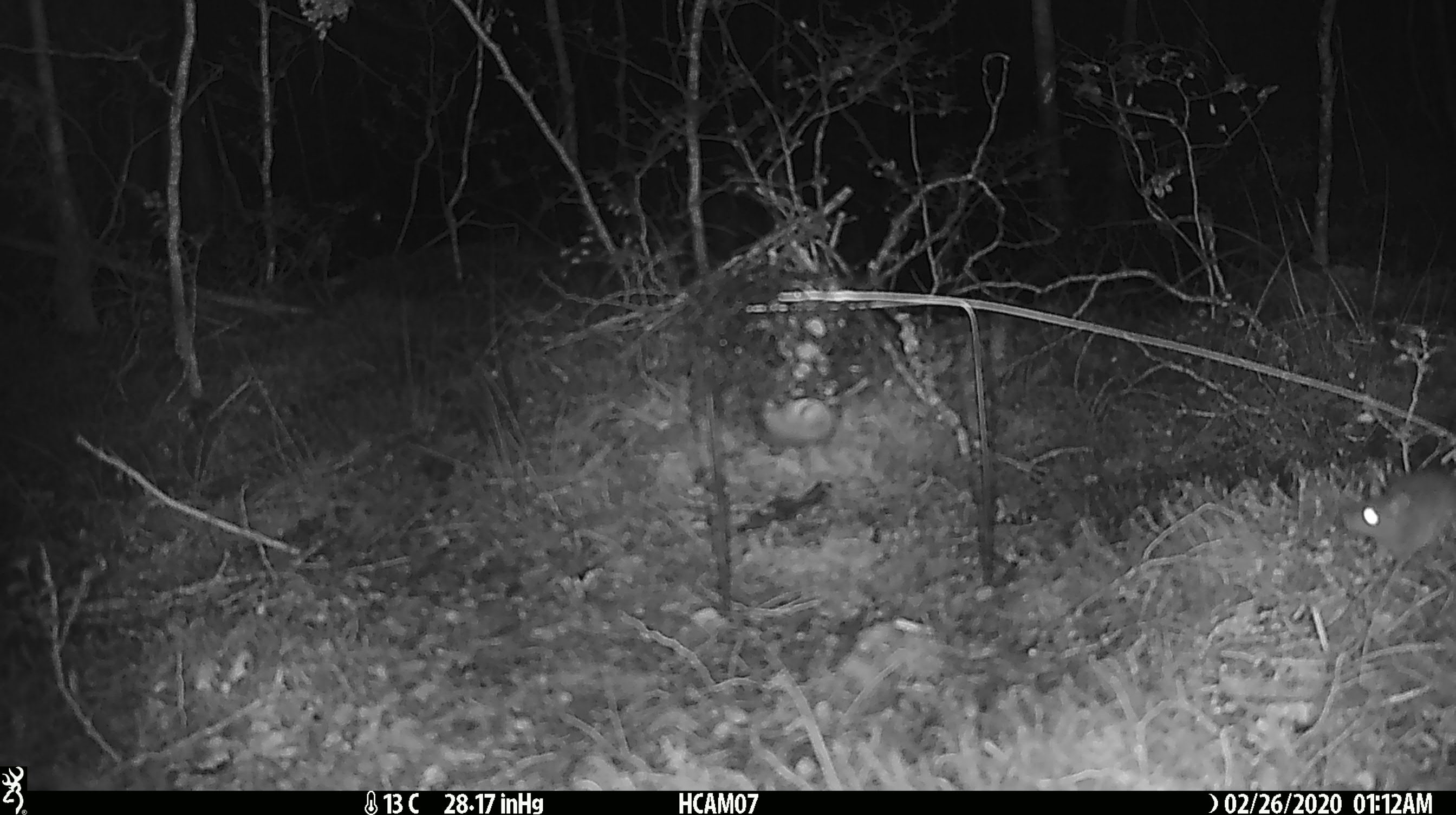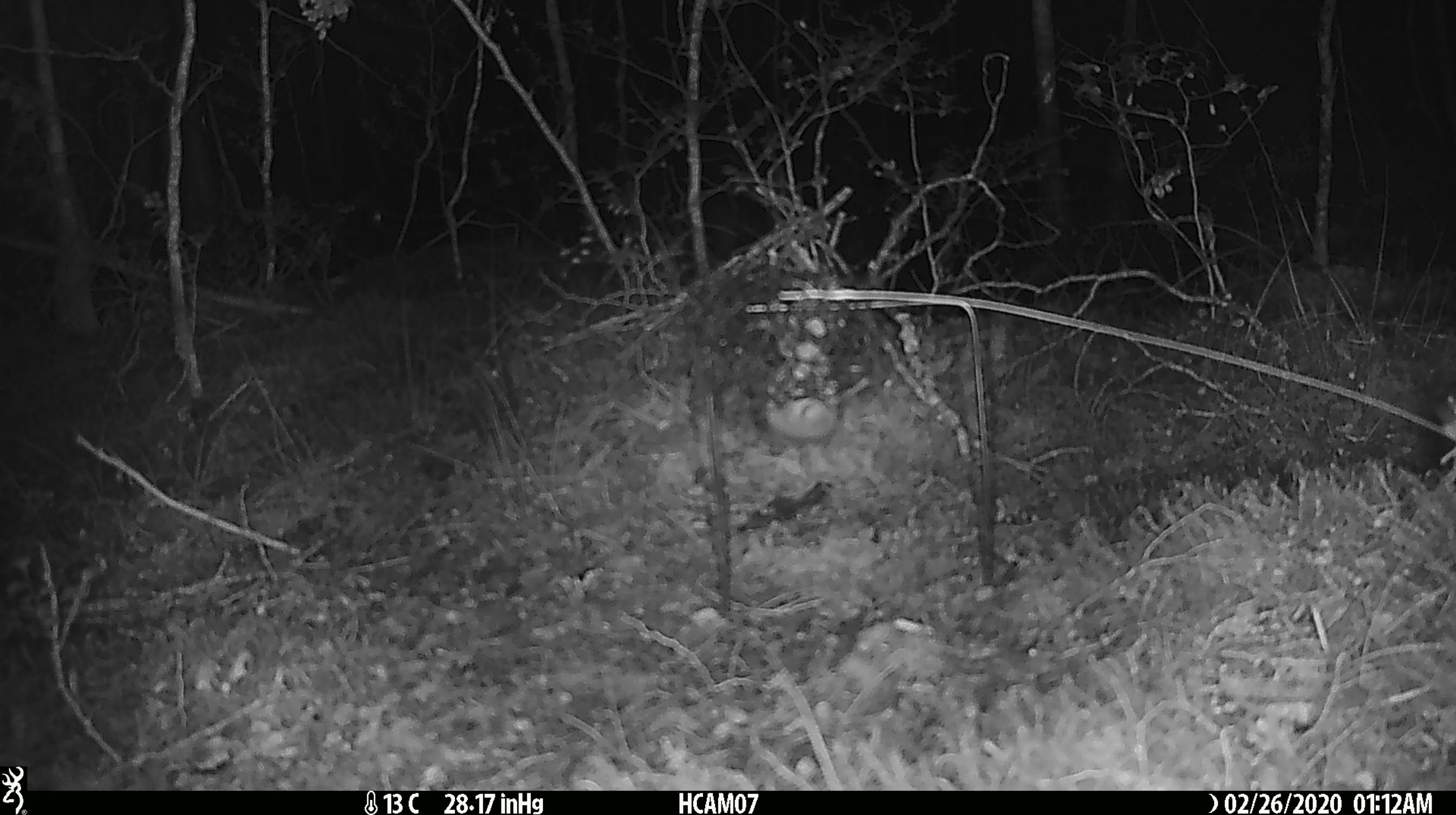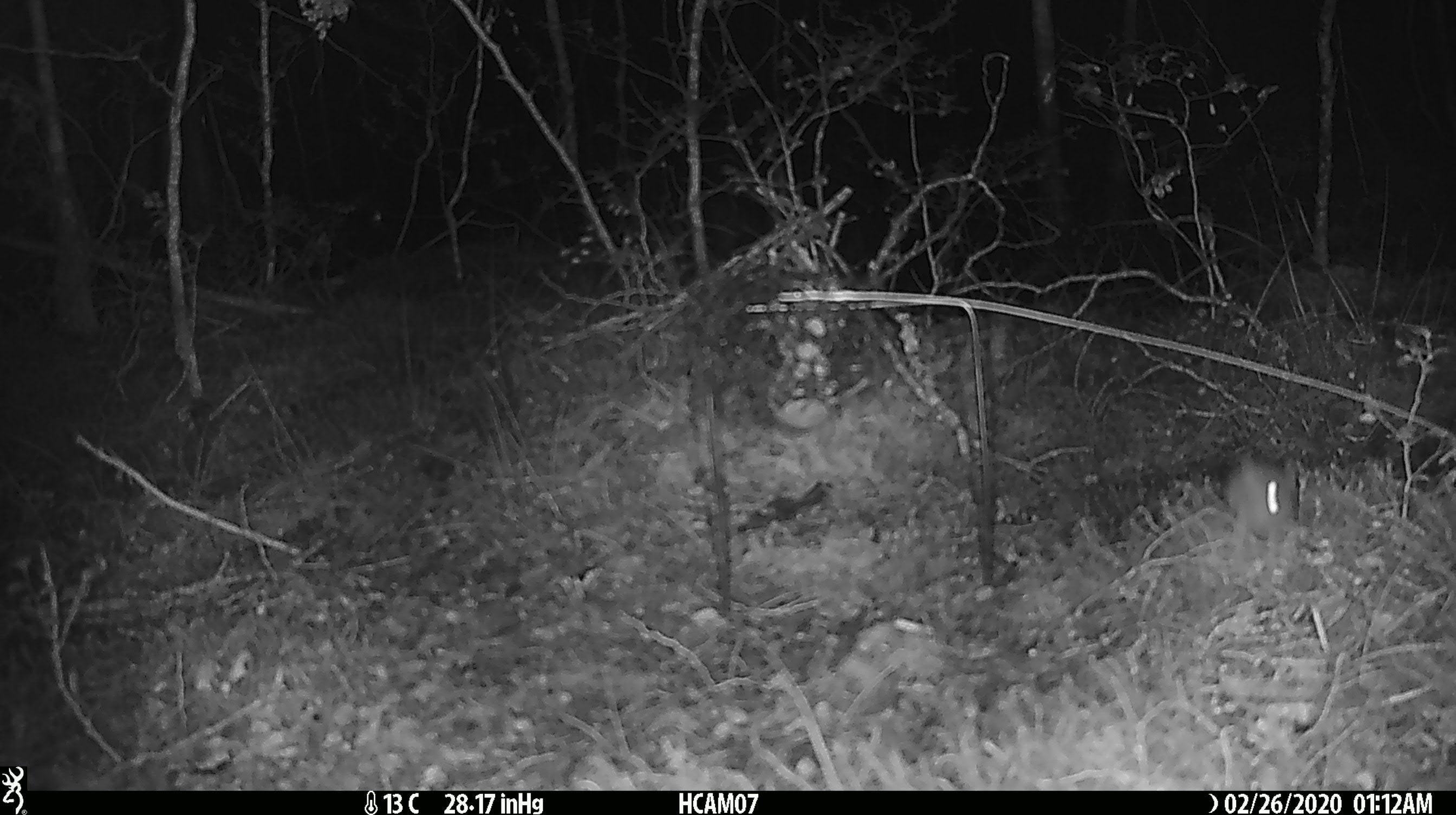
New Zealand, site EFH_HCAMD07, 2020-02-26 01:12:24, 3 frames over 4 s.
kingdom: Animalia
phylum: Chordata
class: Mammalia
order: Rodentia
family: Muridae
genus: Mus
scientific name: Mus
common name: mouse